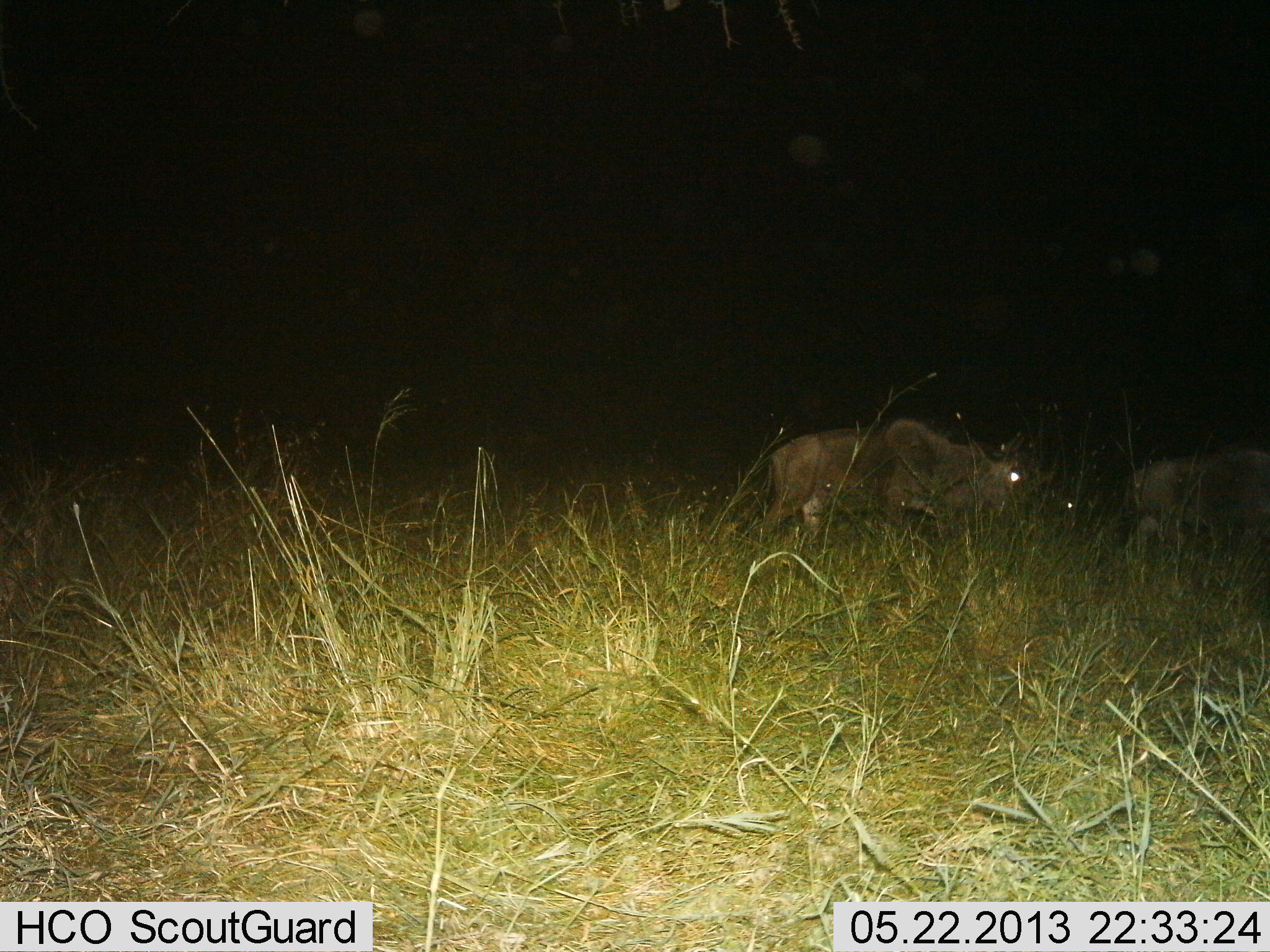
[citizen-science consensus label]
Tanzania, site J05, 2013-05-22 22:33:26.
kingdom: Animalia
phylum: Chordata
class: Mammalia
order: Artiodactyla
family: Bovidae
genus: Connochaetes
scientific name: Connochaetes taurinus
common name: blue wildebeest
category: wildebeest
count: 2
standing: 18%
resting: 0%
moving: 65%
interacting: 0%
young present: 0%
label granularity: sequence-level